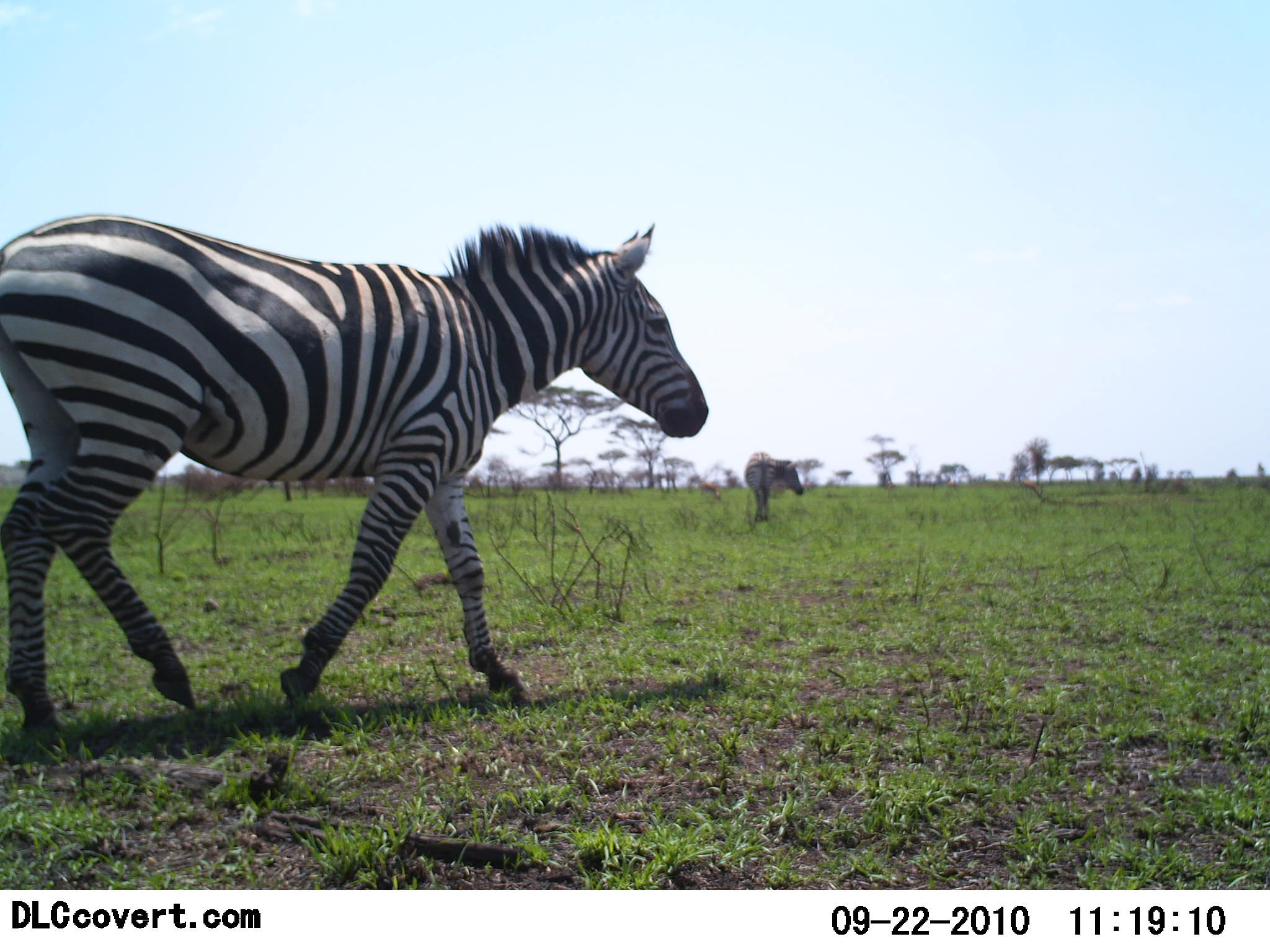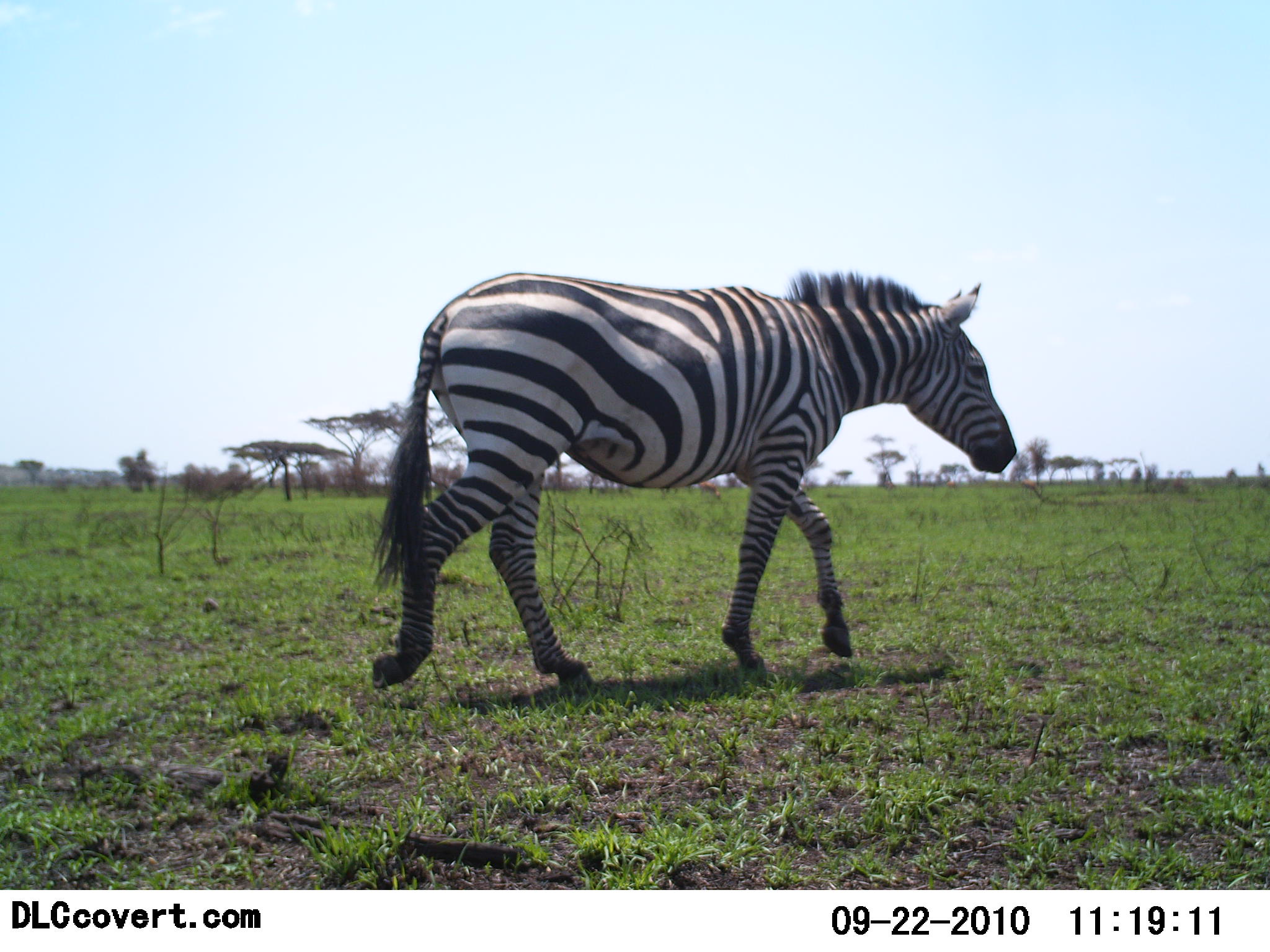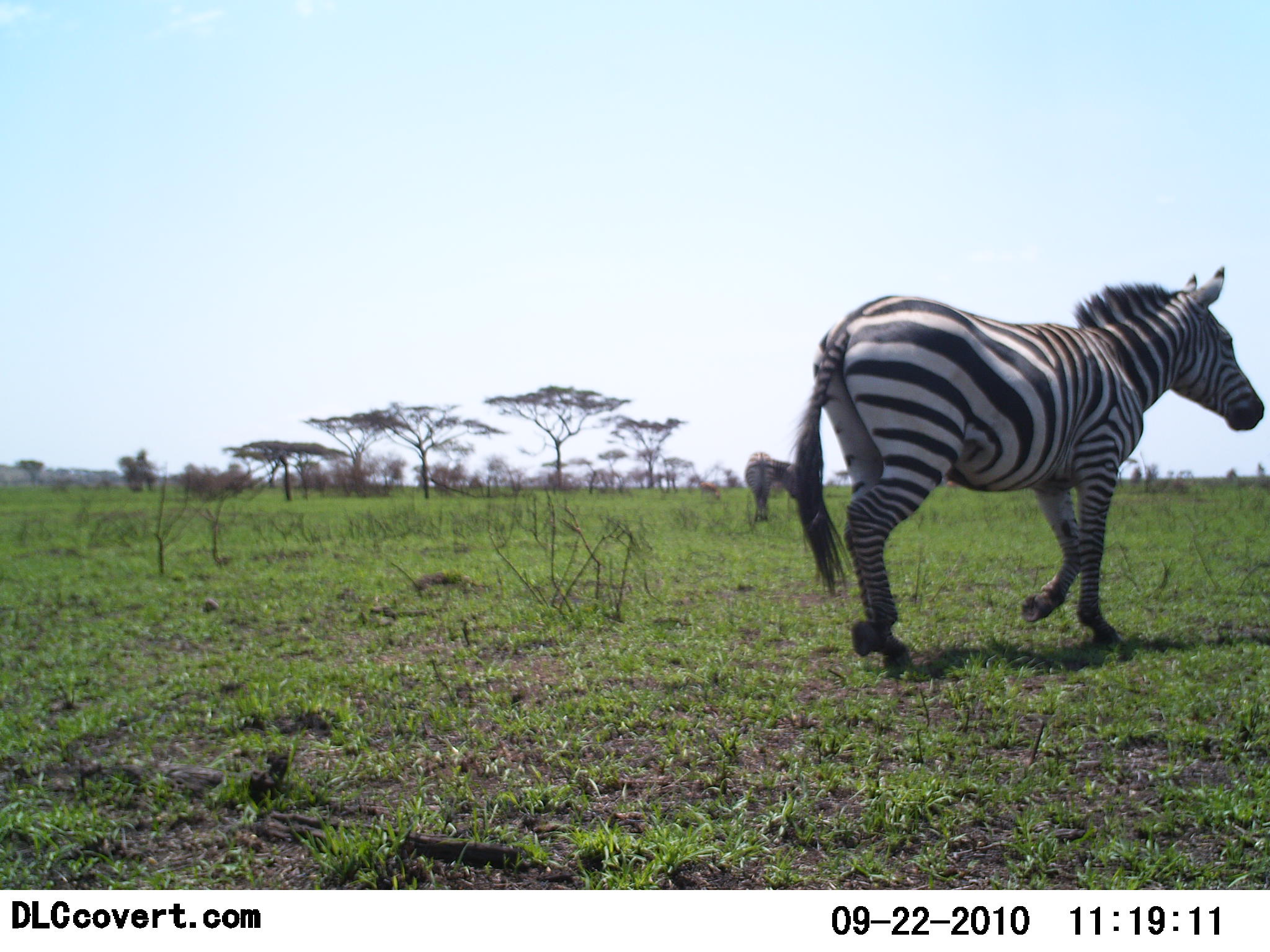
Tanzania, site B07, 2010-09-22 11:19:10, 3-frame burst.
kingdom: Animalia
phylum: Chordata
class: Mammalia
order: Perissodactyla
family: Equidae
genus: Equus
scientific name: Equus quagga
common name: plains zebra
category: zebra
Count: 1.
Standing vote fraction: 25%.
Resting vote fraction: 0%.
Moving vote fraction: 94%.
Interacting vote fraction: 0%.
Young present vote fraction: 0%.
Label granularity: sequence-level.